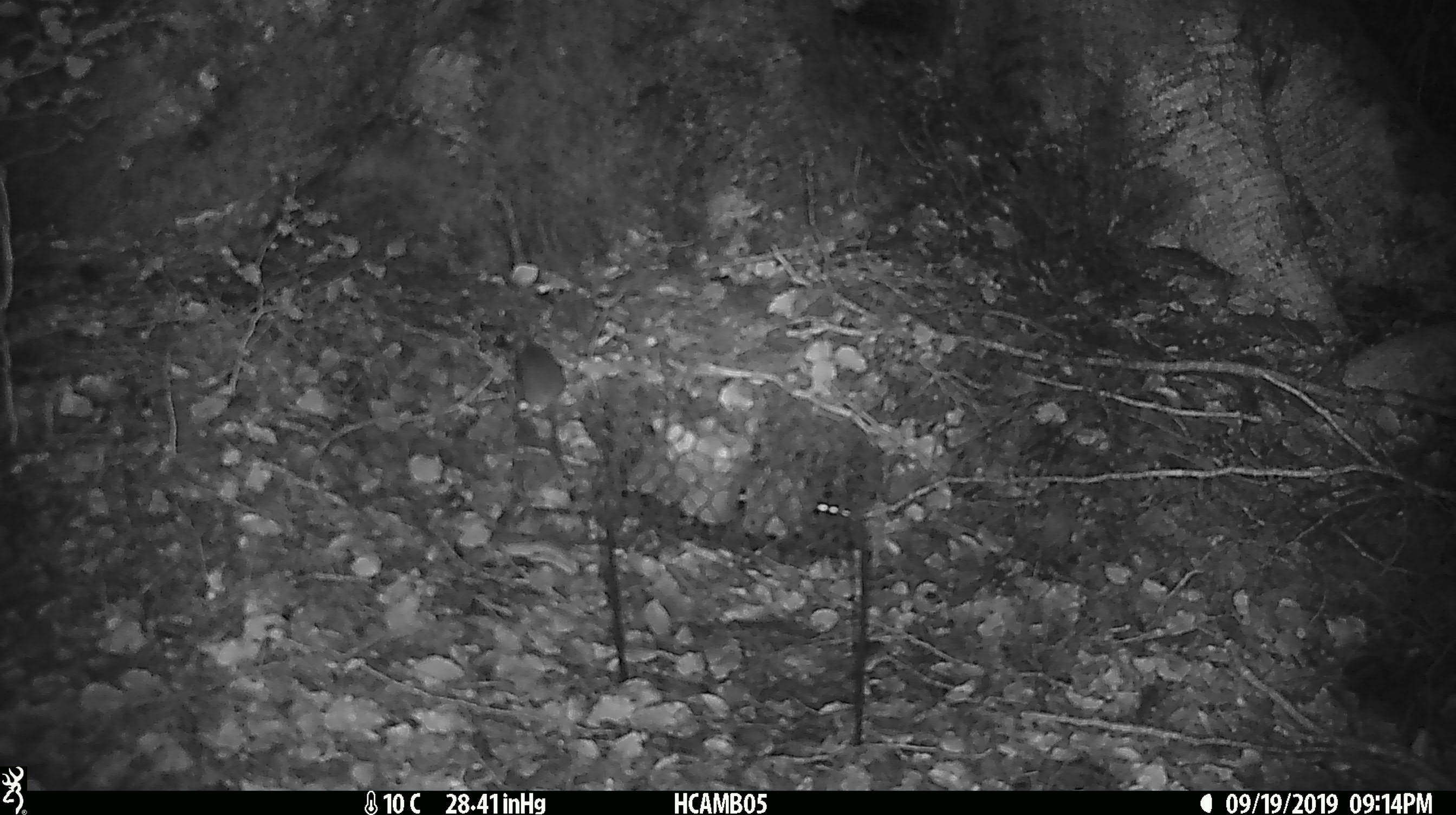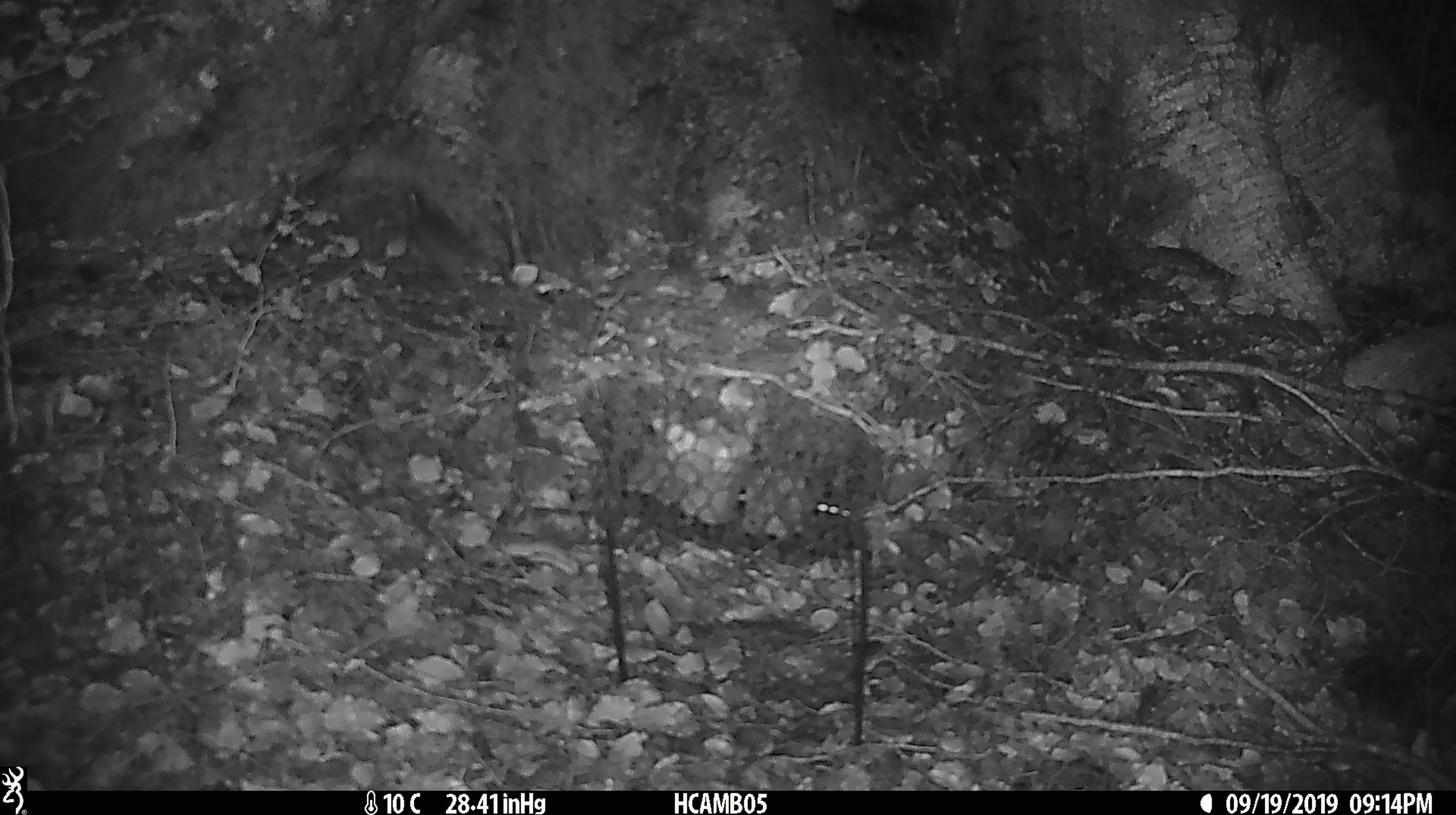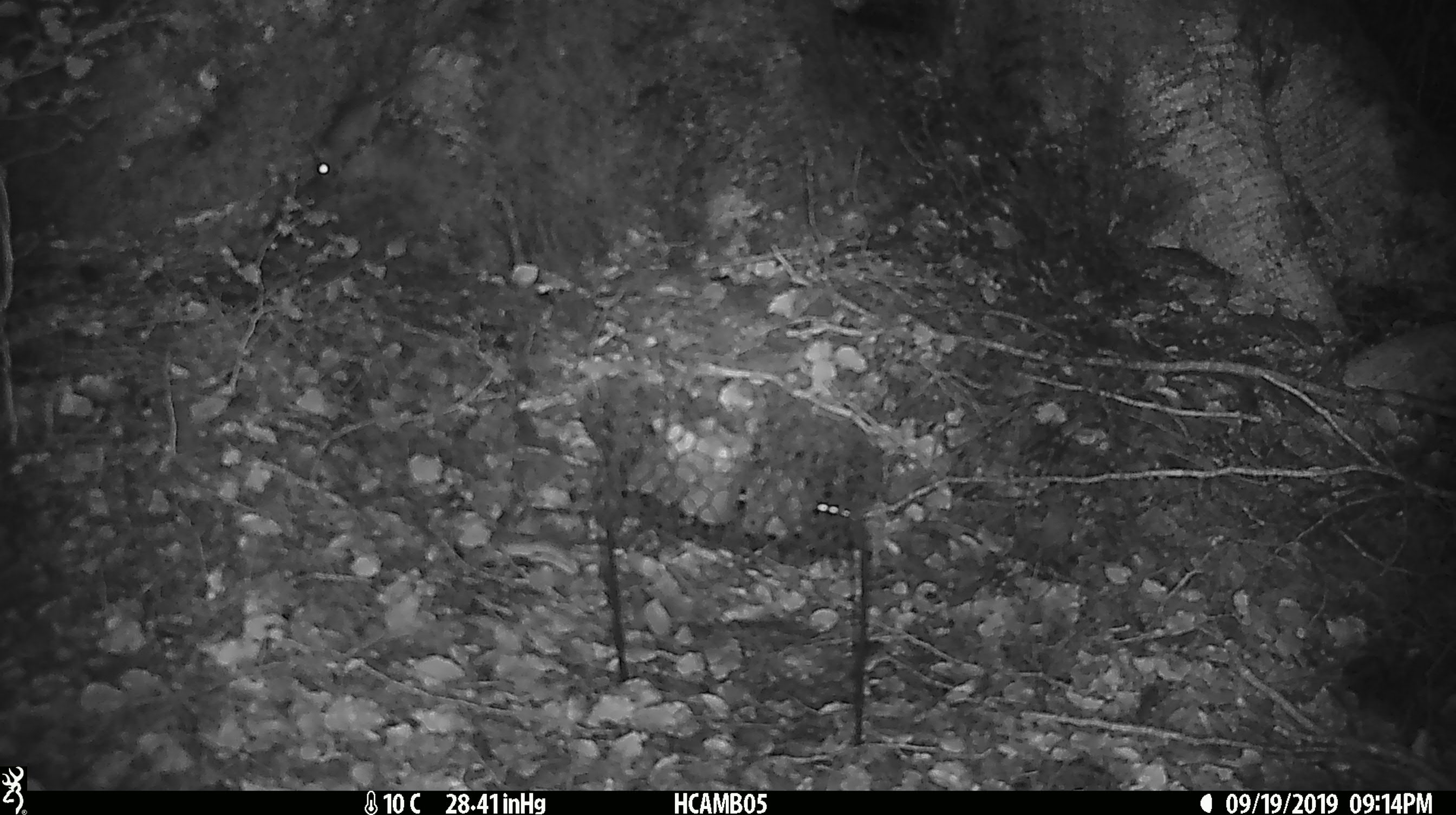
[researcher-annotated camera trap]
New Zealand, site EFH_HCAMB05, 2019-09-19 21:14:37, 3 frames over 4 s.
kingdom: Animalia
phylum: Chordata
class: Mammalia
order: Rodentia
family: Muridae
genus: Mus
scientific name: Mus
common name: mouse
Mouse (Mus).